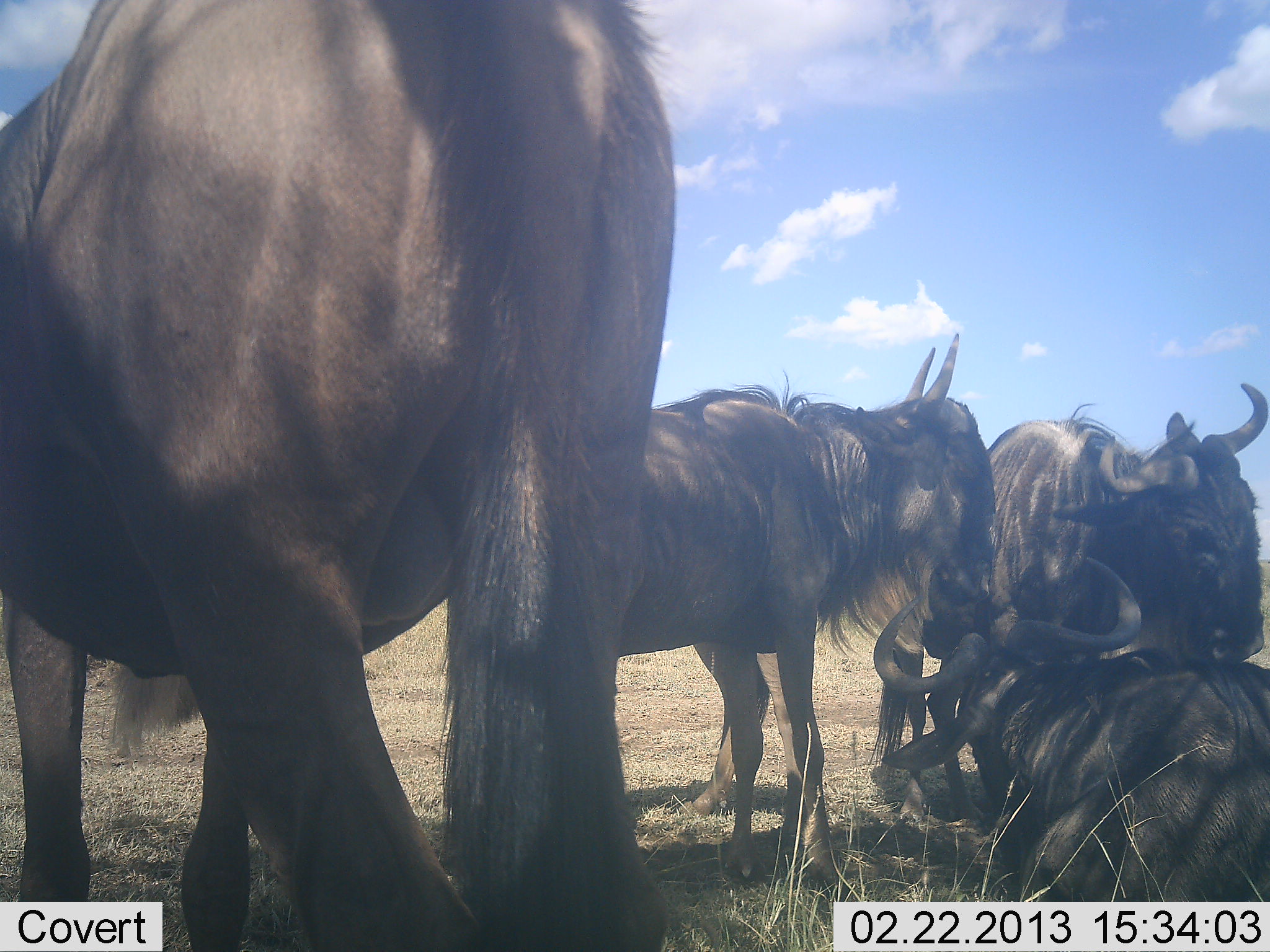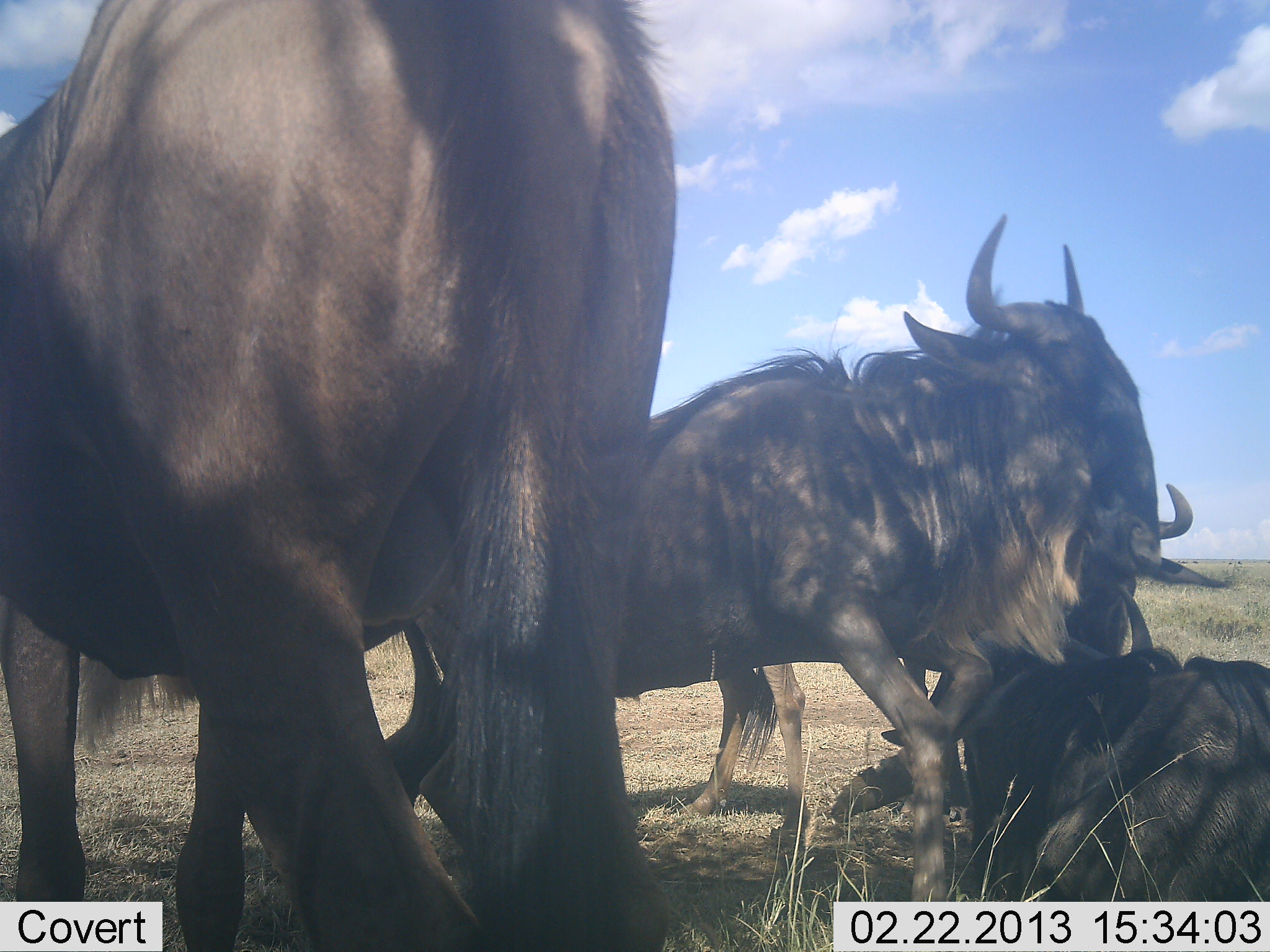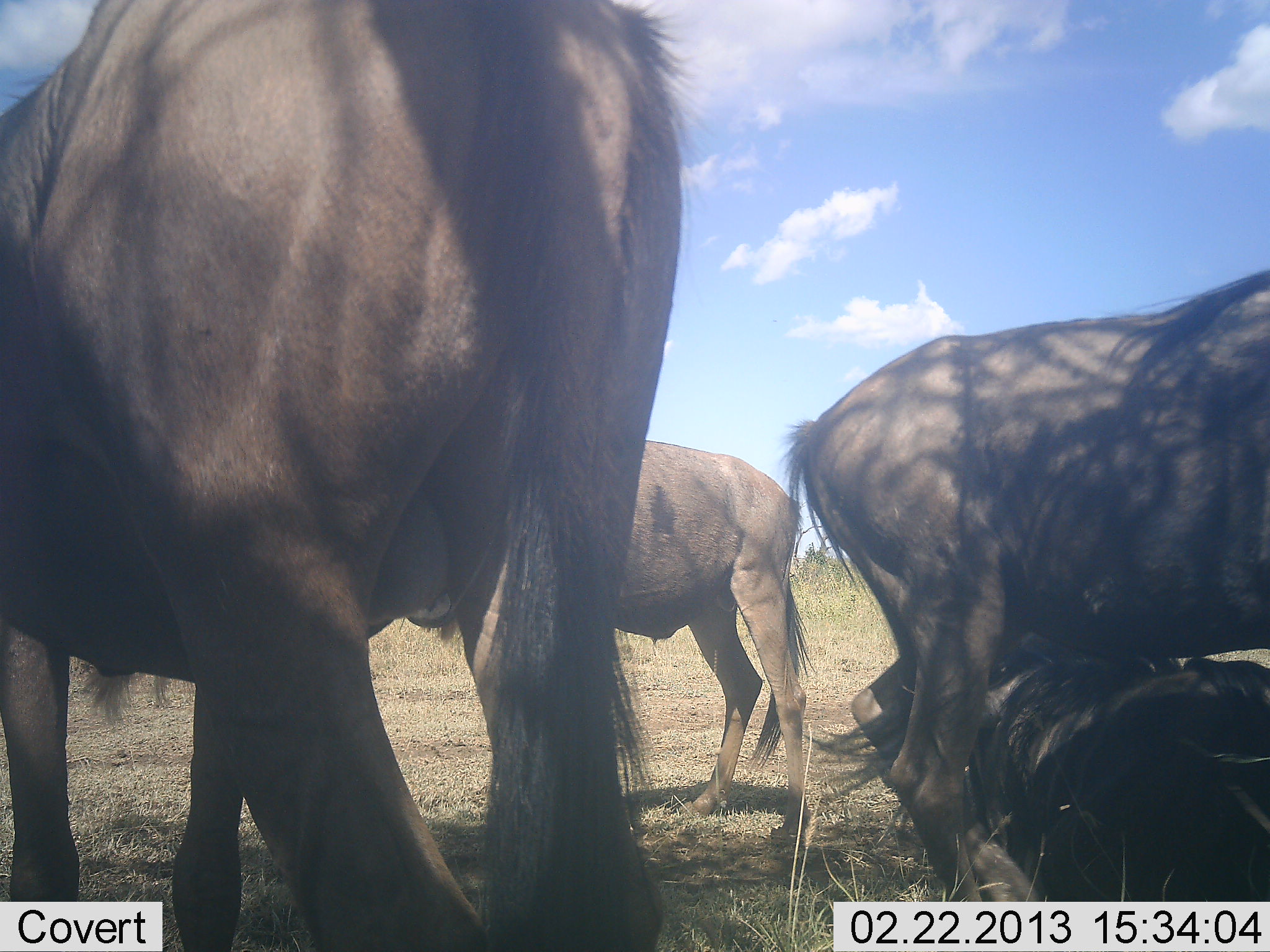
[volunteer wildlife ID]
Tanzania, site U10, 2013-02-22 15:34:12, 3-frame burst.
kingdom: Animalia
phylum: Chordata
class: Mammalia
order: Artiodactyla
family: Bovidae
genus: Connochaetes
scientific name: Connochaetes taurinus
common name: blue wildebeest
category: wildebeest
Wildebeest (blue wildebeest) (Connochaetes taurinus), count 4. Behavior (volunteer vote fractions): standing 70%, resting 78%, moving 52%, interacting 24%. Young present (vote fraction): 0%. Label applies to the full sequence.